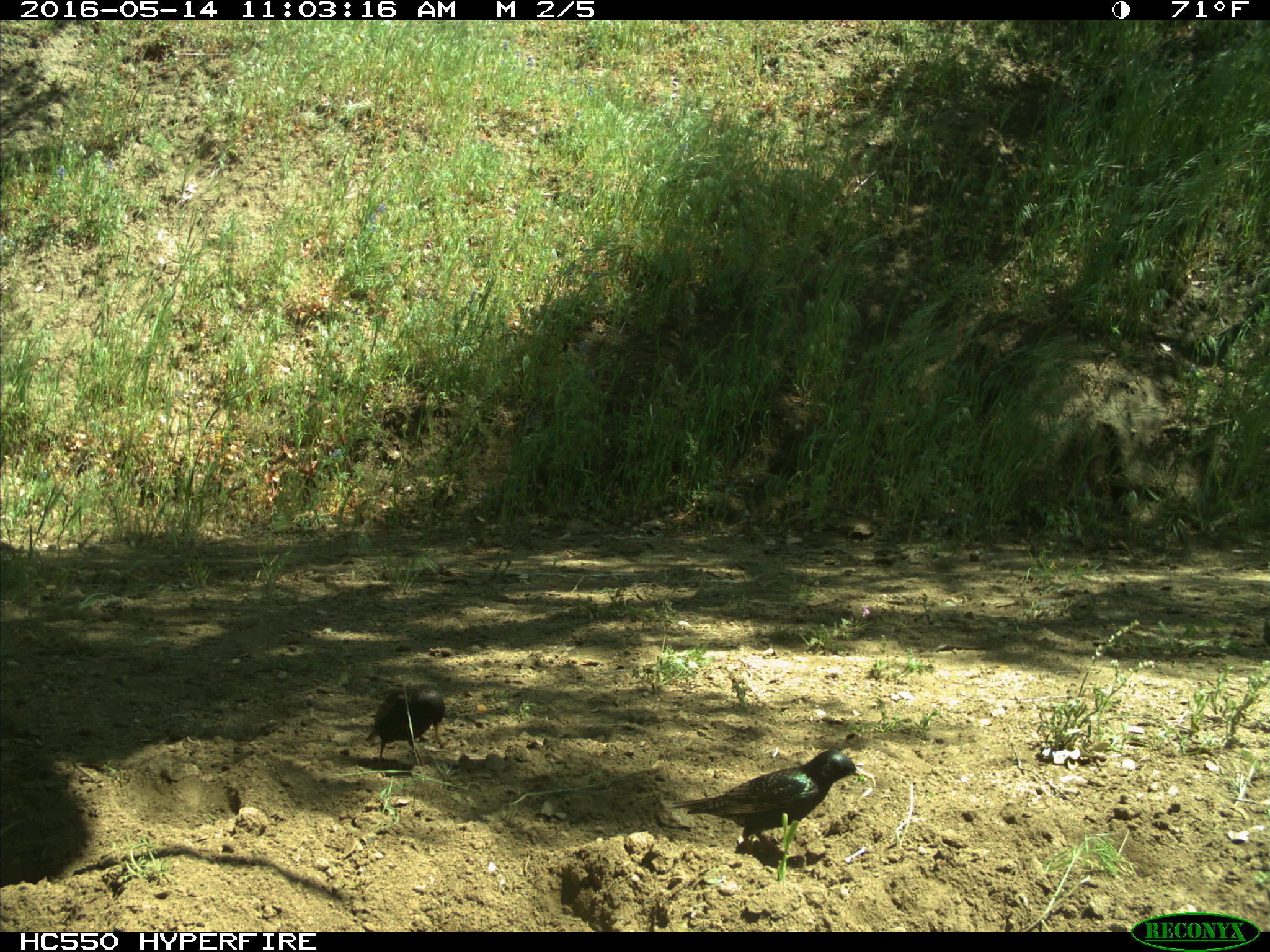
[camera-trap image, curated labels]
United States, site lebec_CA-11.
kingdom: Animalia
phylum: Chordata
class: Aves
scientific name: Aves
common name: birds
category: unidentified bird